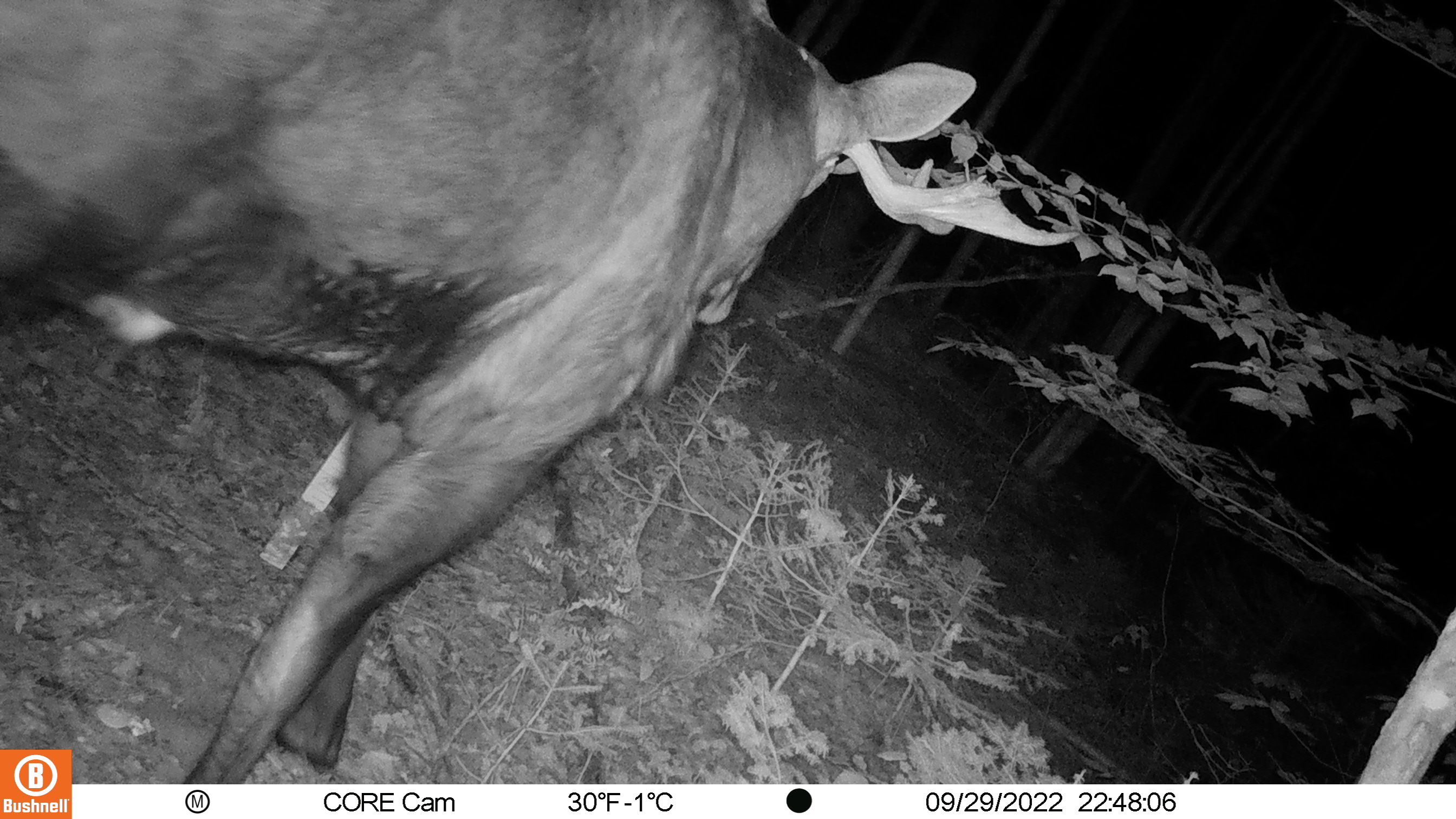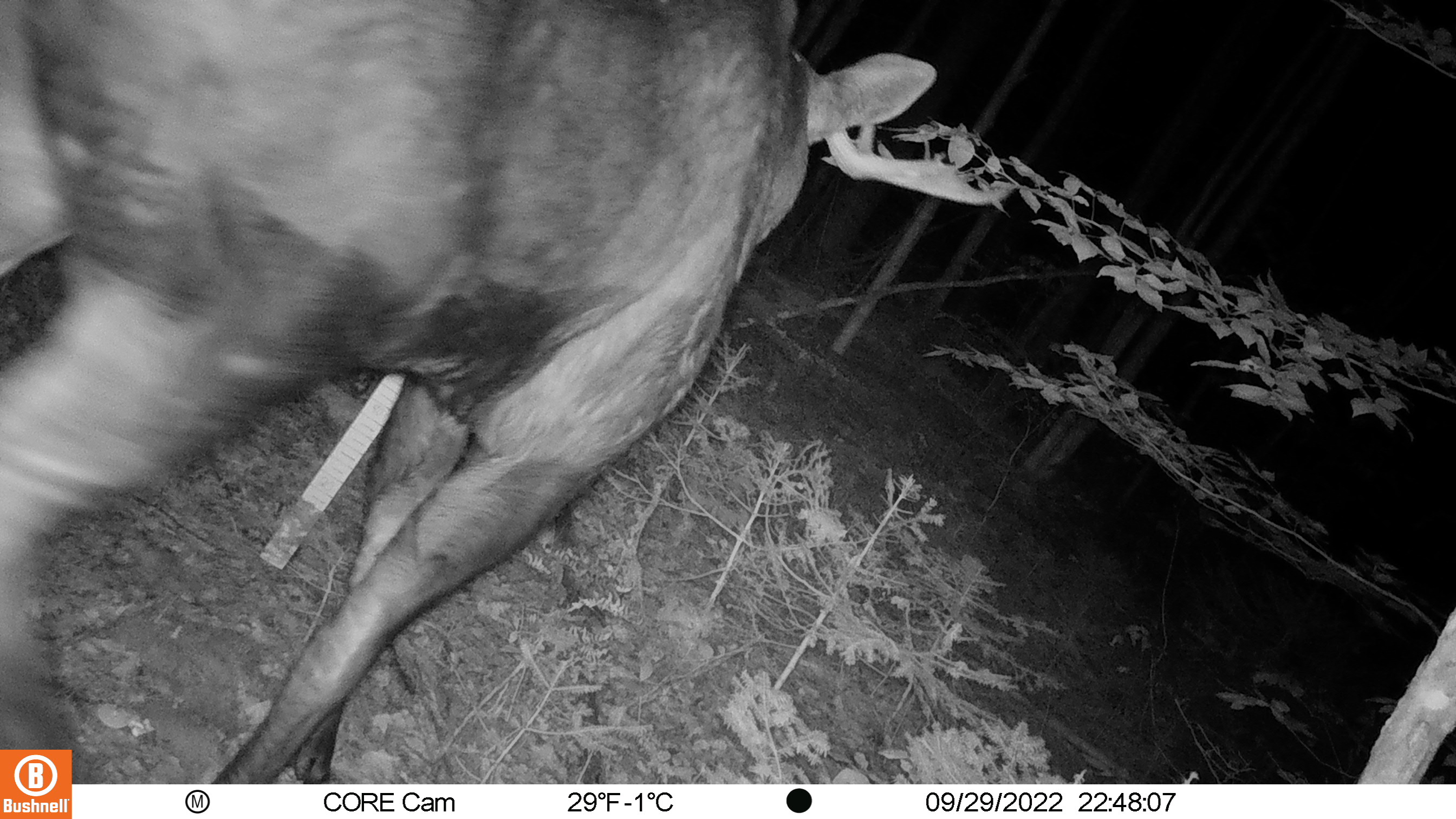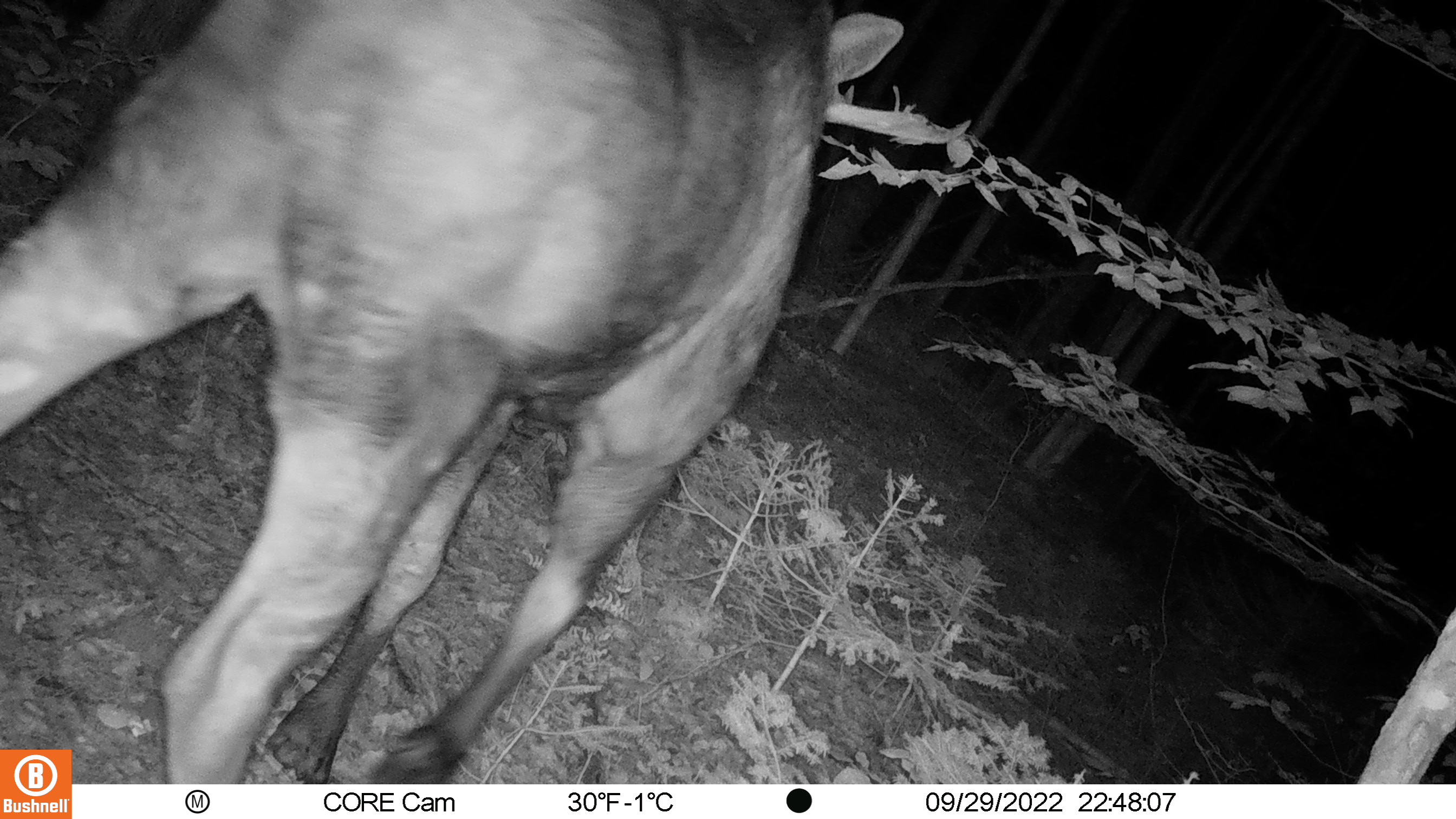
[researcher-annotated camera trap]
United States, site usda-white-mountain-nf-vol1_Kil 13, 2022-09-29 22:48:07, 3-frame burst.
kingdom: Animalia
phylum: Chordata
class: Mammalia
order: Artiodactyla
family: Cervidae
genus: Alces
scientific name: Alces alces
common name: moose